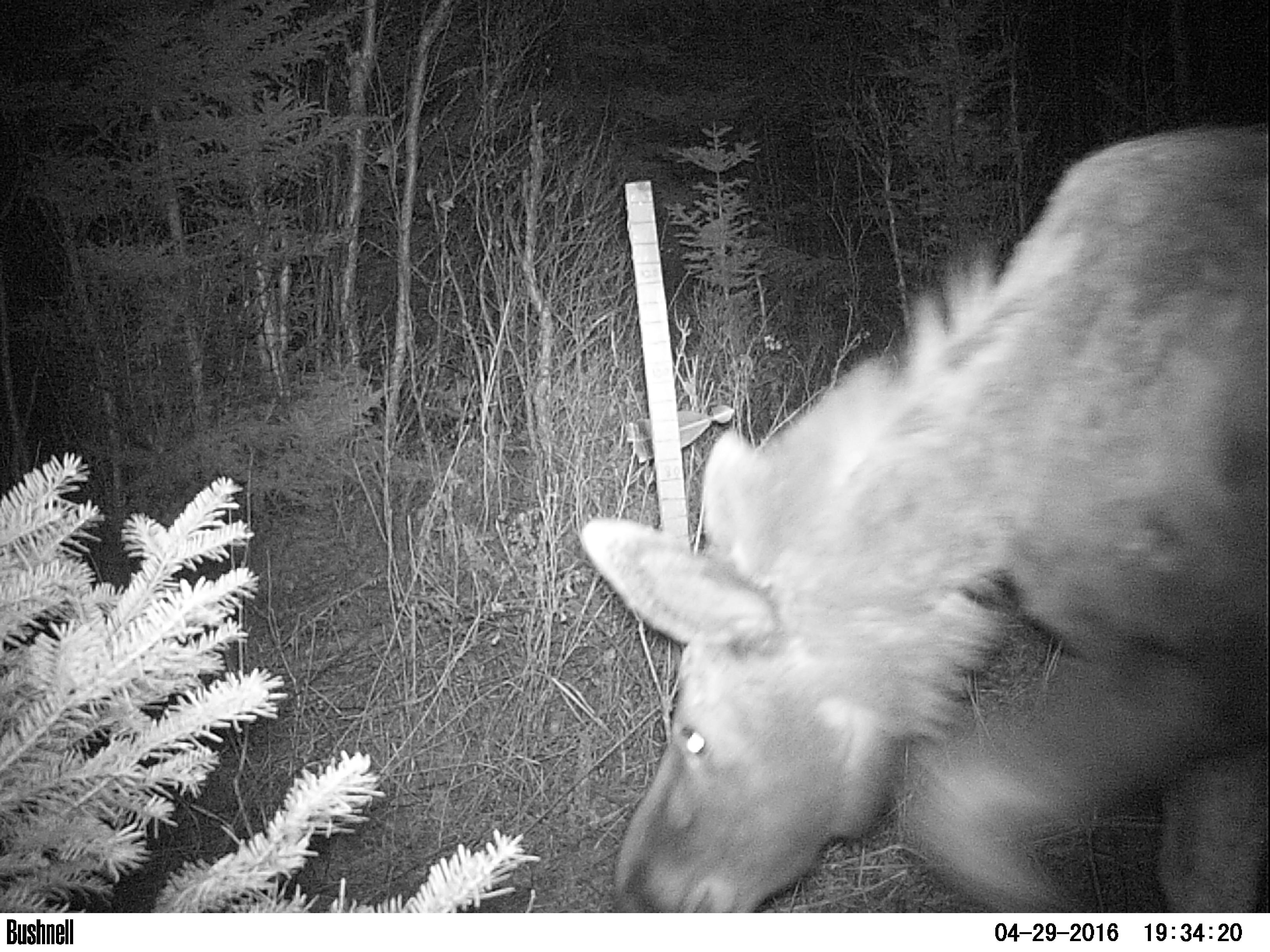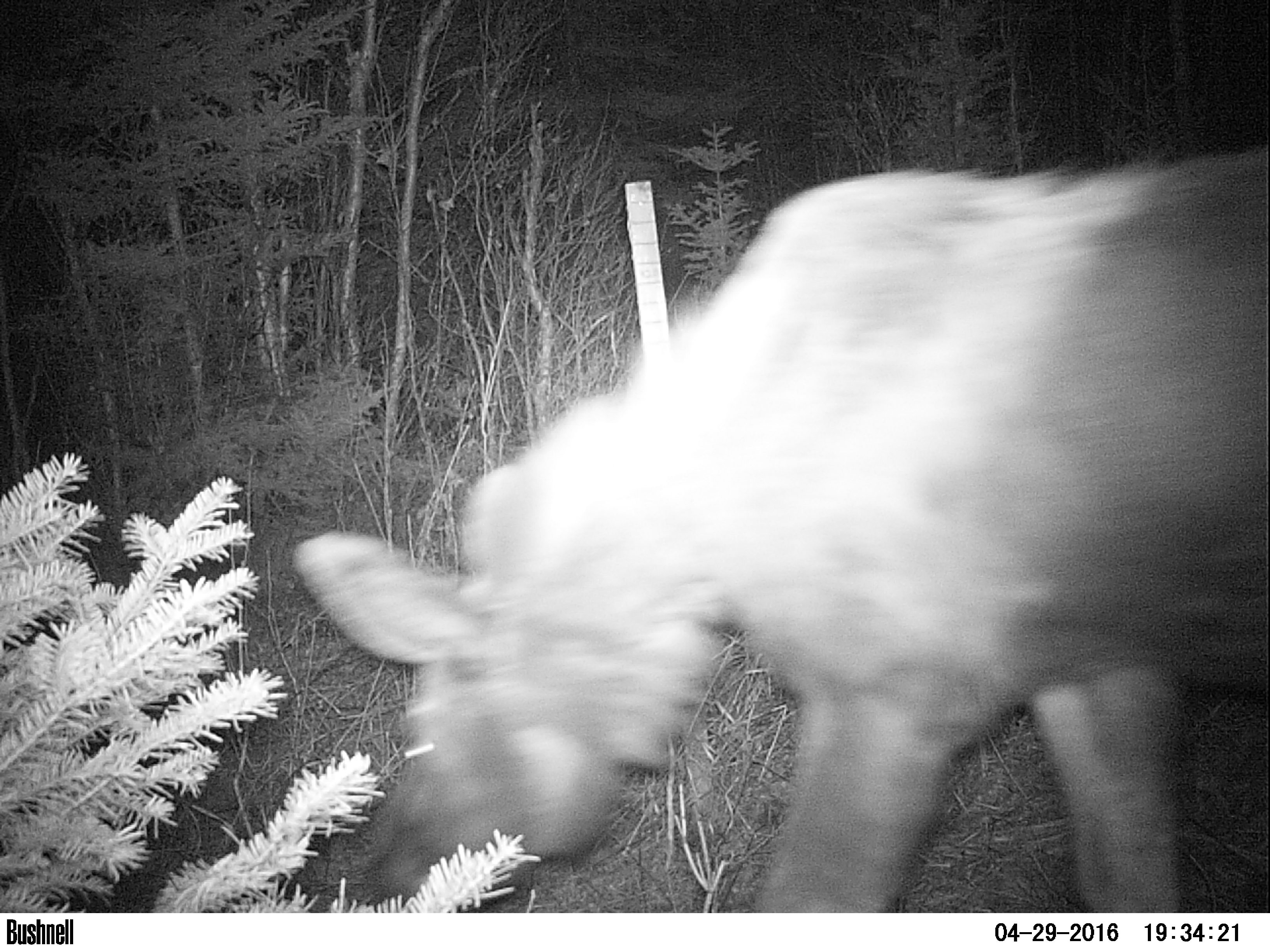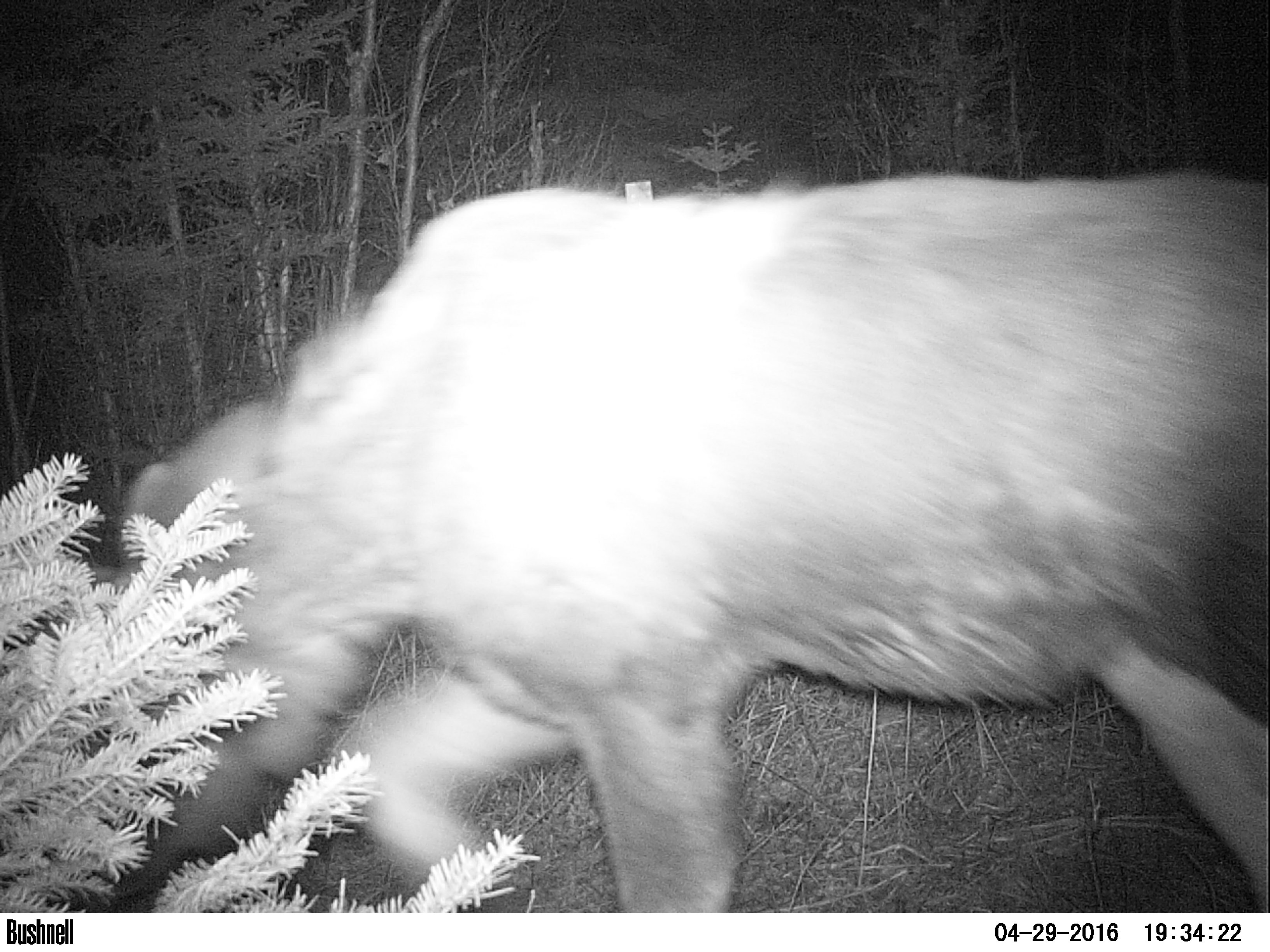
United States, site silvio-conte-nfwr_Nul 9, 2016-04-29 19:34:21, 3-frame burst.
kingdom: Animalia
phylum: Chordata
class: Mammalia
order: Artiodactyla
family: Cervidae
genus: Alces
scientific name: Alces alces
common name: moose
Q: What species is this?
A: Moose (Alces alces).